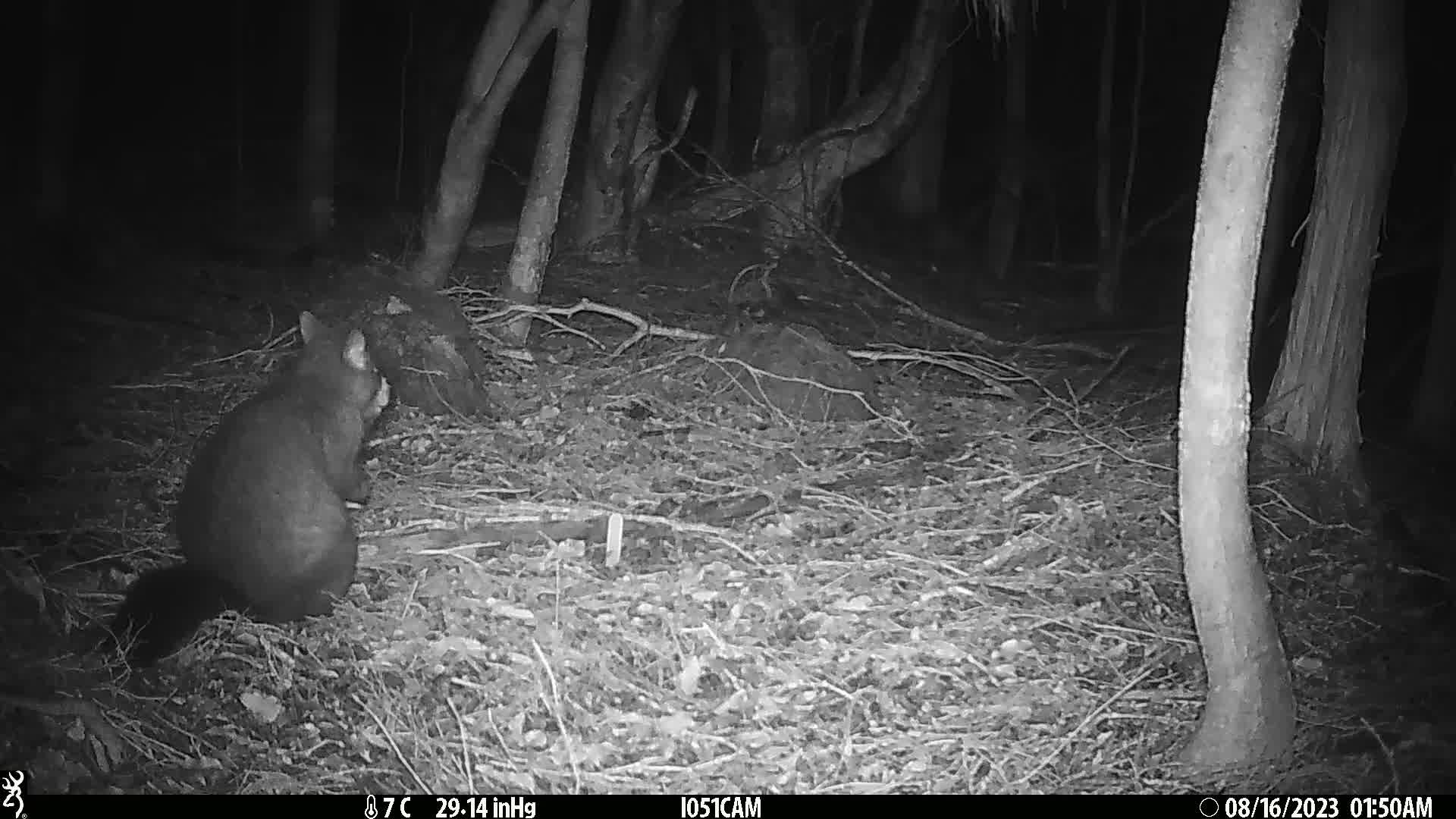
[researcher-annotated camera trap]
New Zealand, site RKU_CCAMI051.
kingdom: Animalia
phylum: Chordata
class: Mammalia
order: Diprotodontia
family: Phalangeridae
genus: Trichosurus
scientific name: Trichosurus vulpecula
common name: common brushtail possum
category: possum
Possum (common brushtail possum) (Trichosurus vulpecula).